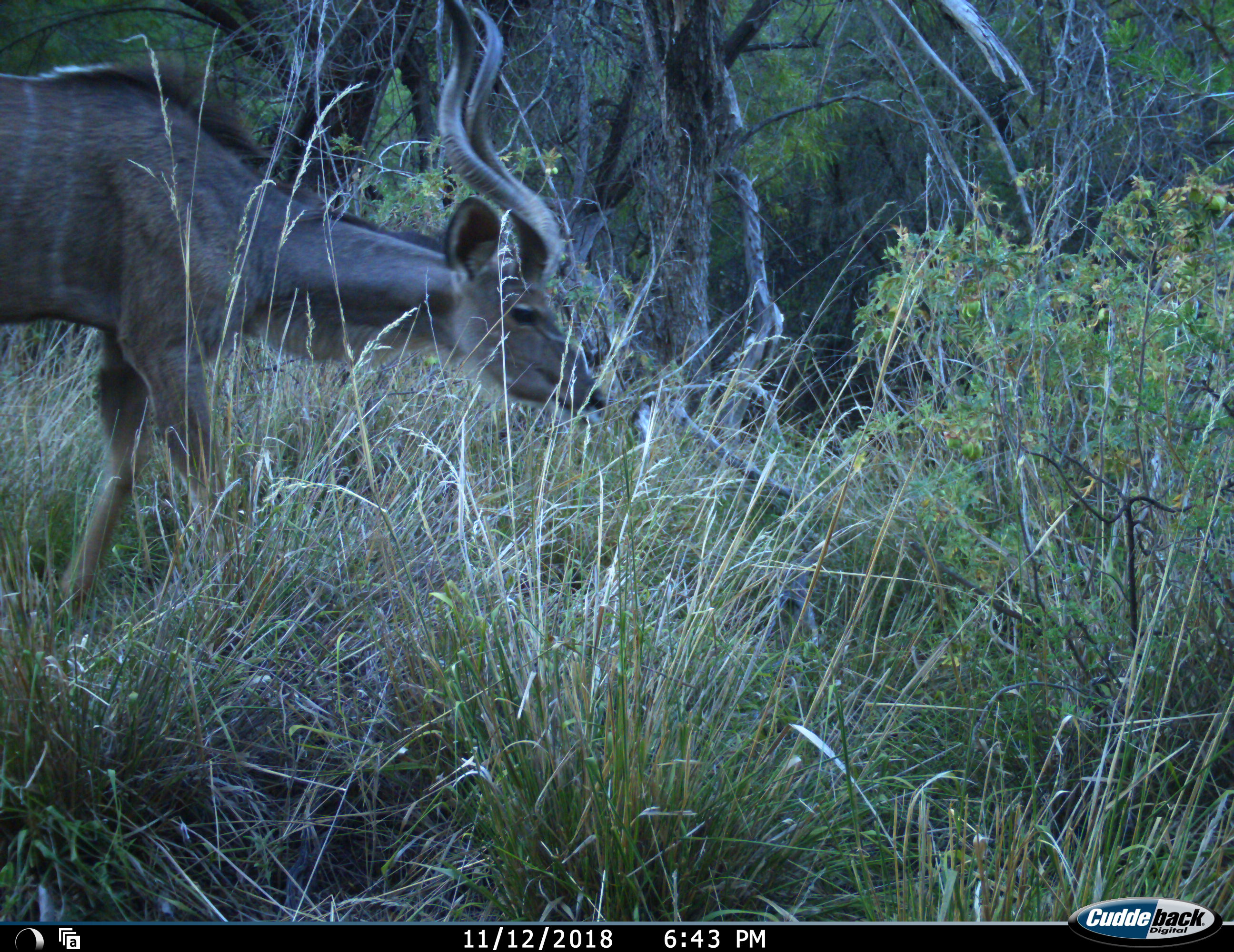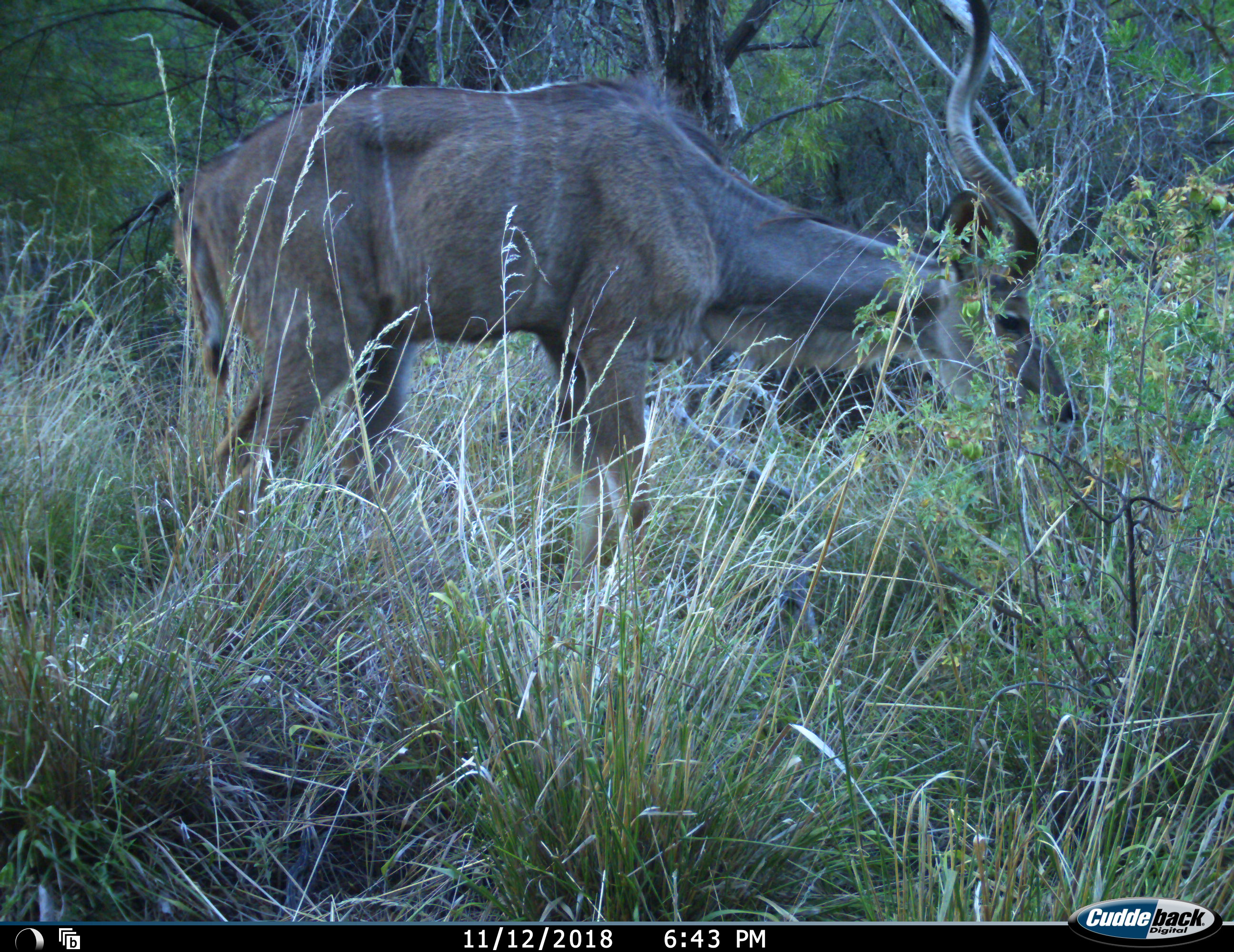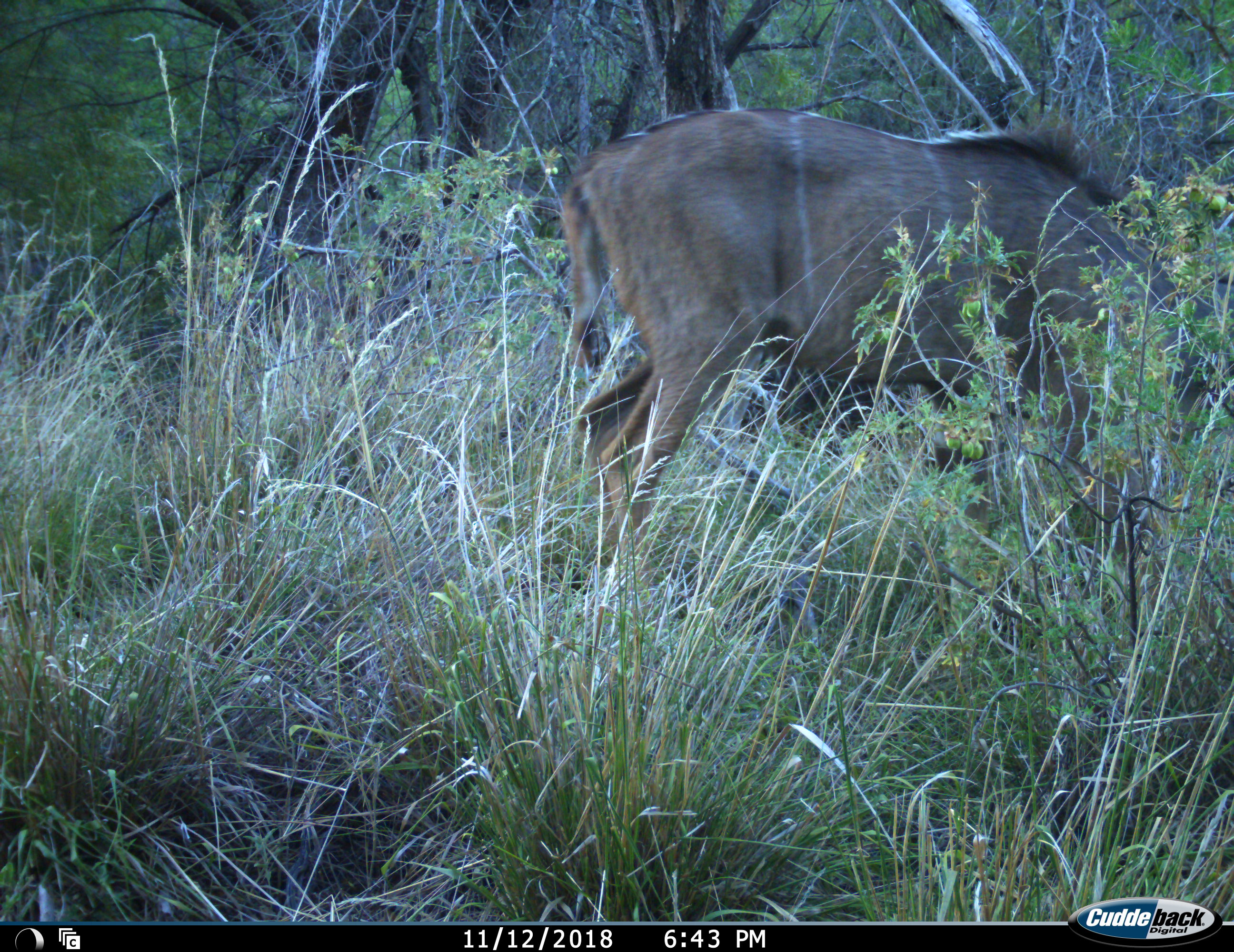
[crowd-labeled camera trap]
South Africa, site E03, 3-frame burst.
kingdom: Animalia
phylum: Chordata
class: Mammalia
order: Artiodactyla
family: Bovidae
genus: Tragelaphus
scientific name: Tragelaphus strepsiceros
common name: greater kudu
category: kudu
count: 1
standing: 11%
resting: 0%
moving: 78%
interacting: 0%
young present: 0%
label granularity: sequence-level